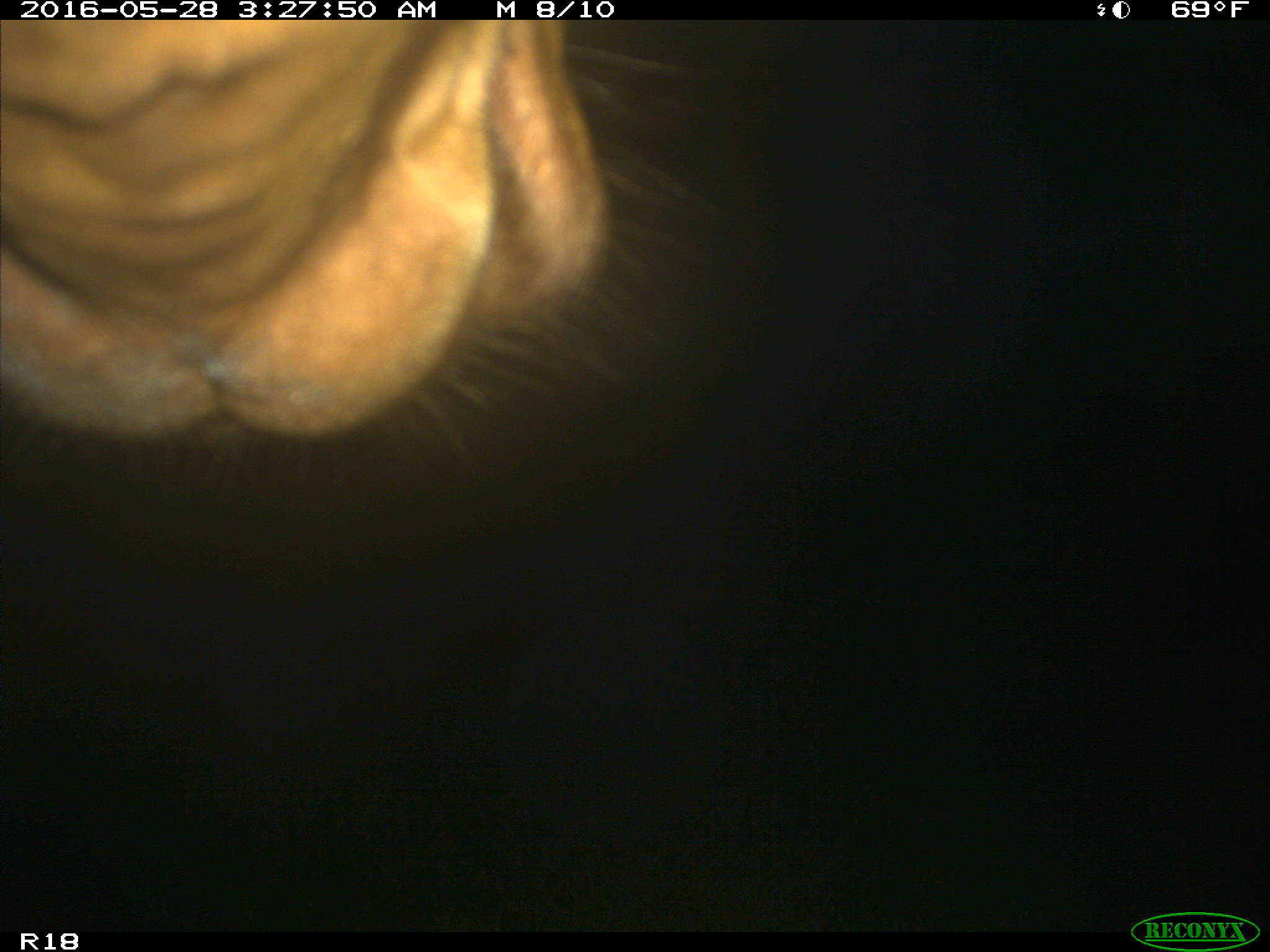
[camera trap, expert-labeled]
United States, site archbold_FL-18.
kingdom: Animalia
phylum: Chordata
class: Mammalia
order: Artiodactyla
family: Bovidae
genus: Bos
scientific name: Bos taurus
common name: domestic cow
Bos taurus (domestic cow).